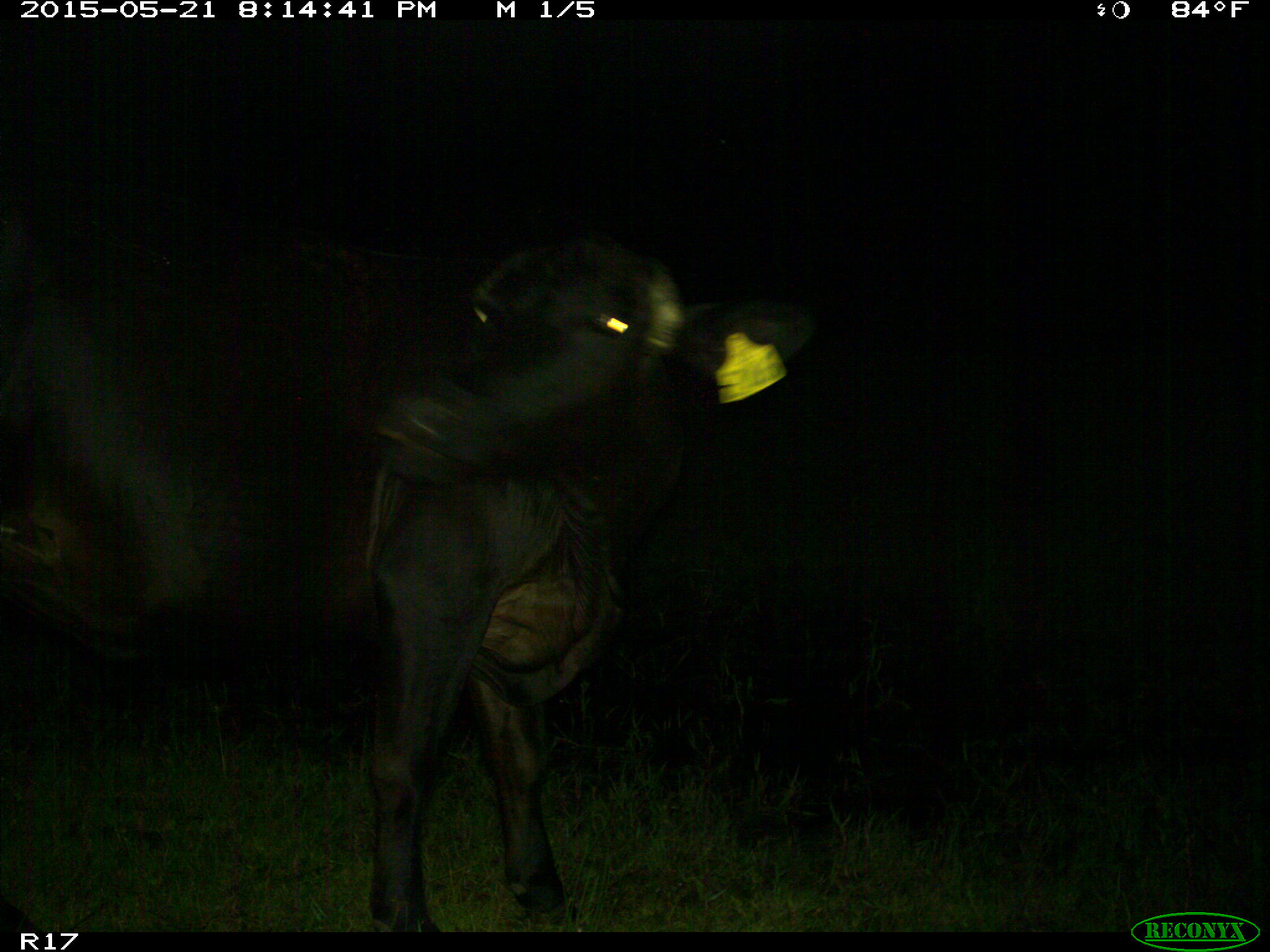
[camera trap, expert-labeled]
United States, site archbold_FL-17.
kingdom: Animalia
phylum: Chordata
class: Mammalia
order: Artiodactyla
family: Bovidae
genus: Bos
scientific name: Bos taurus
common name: domestic cow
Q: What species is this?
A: Bos taurus (domestic cow).